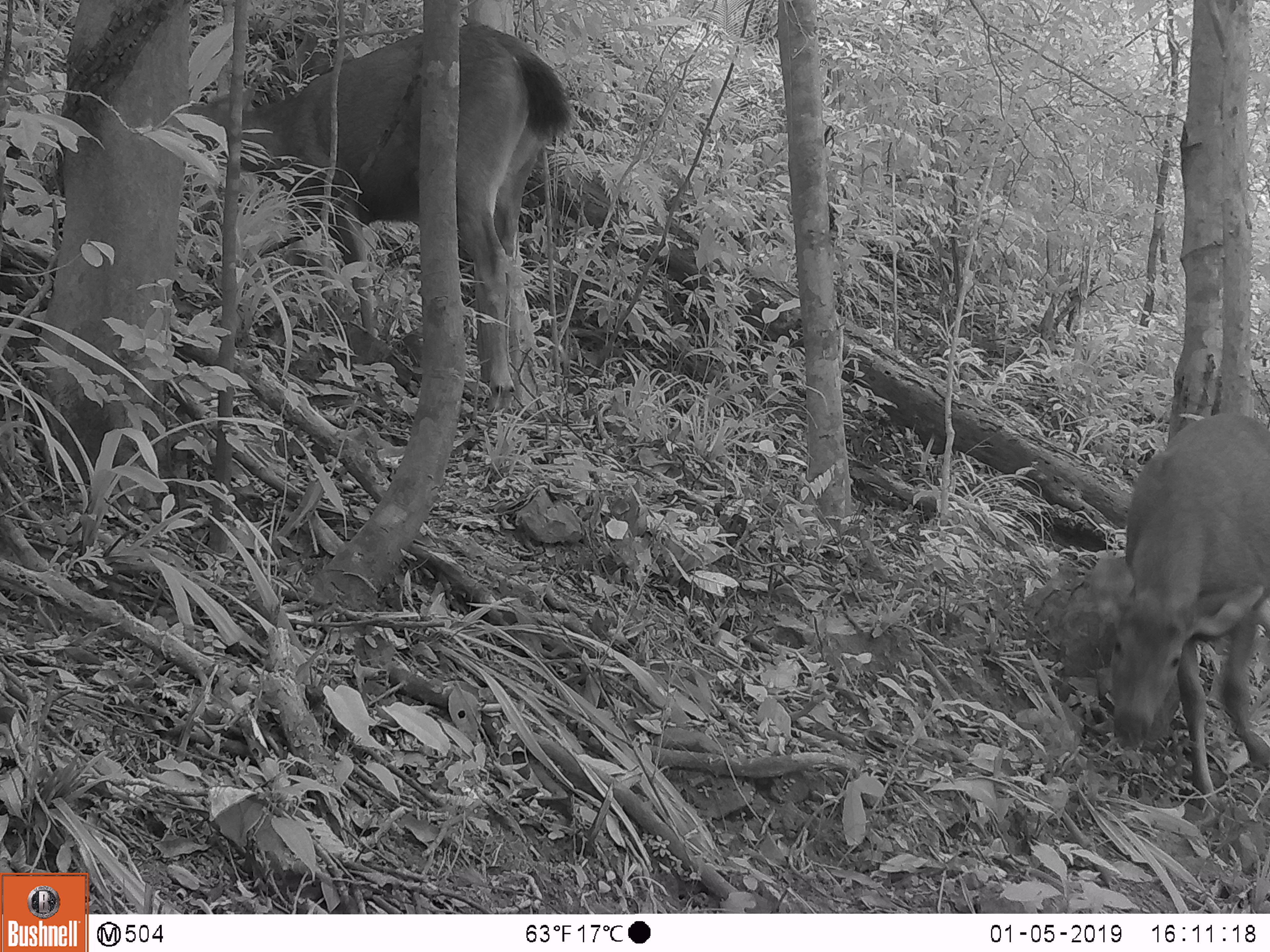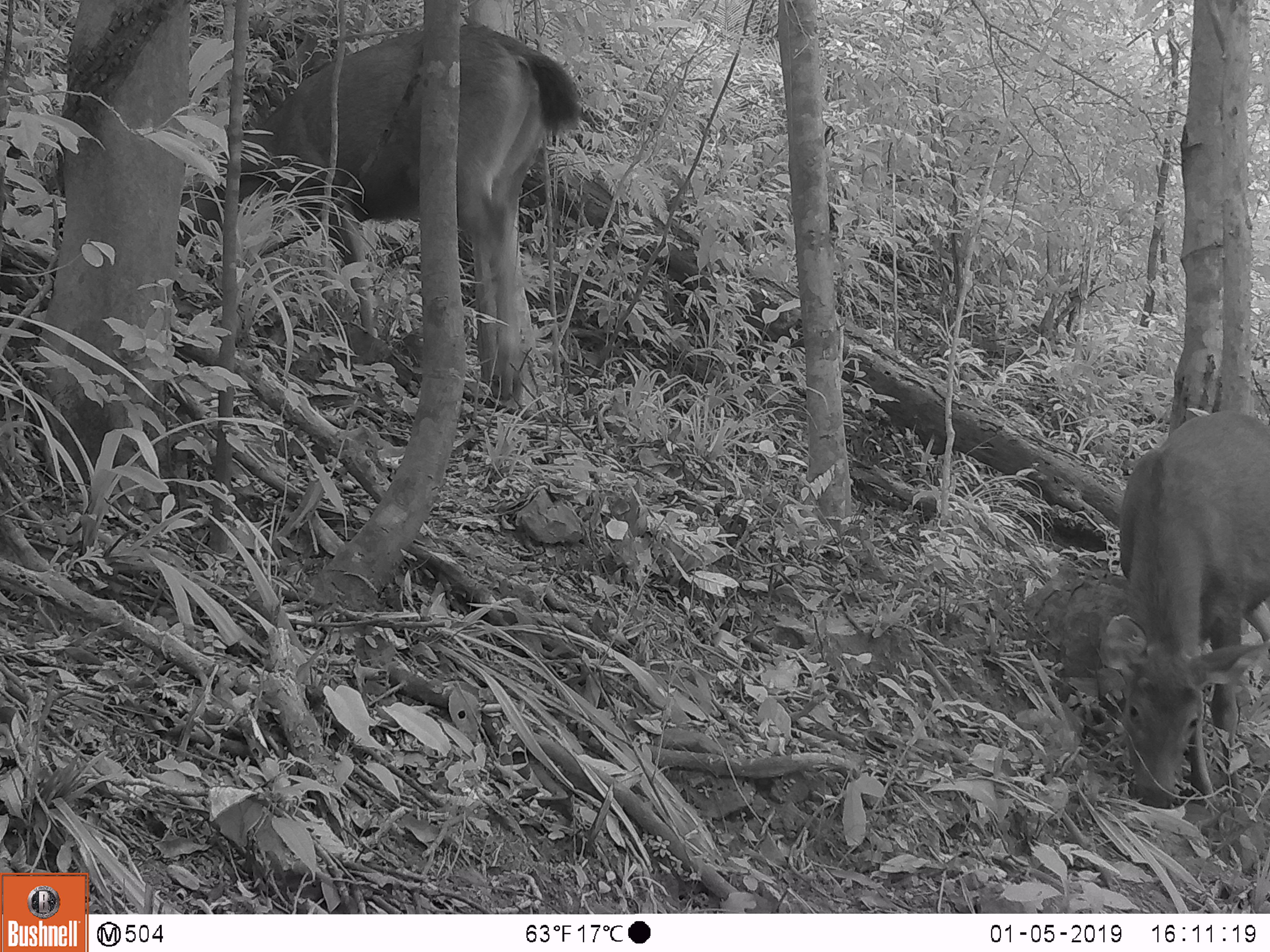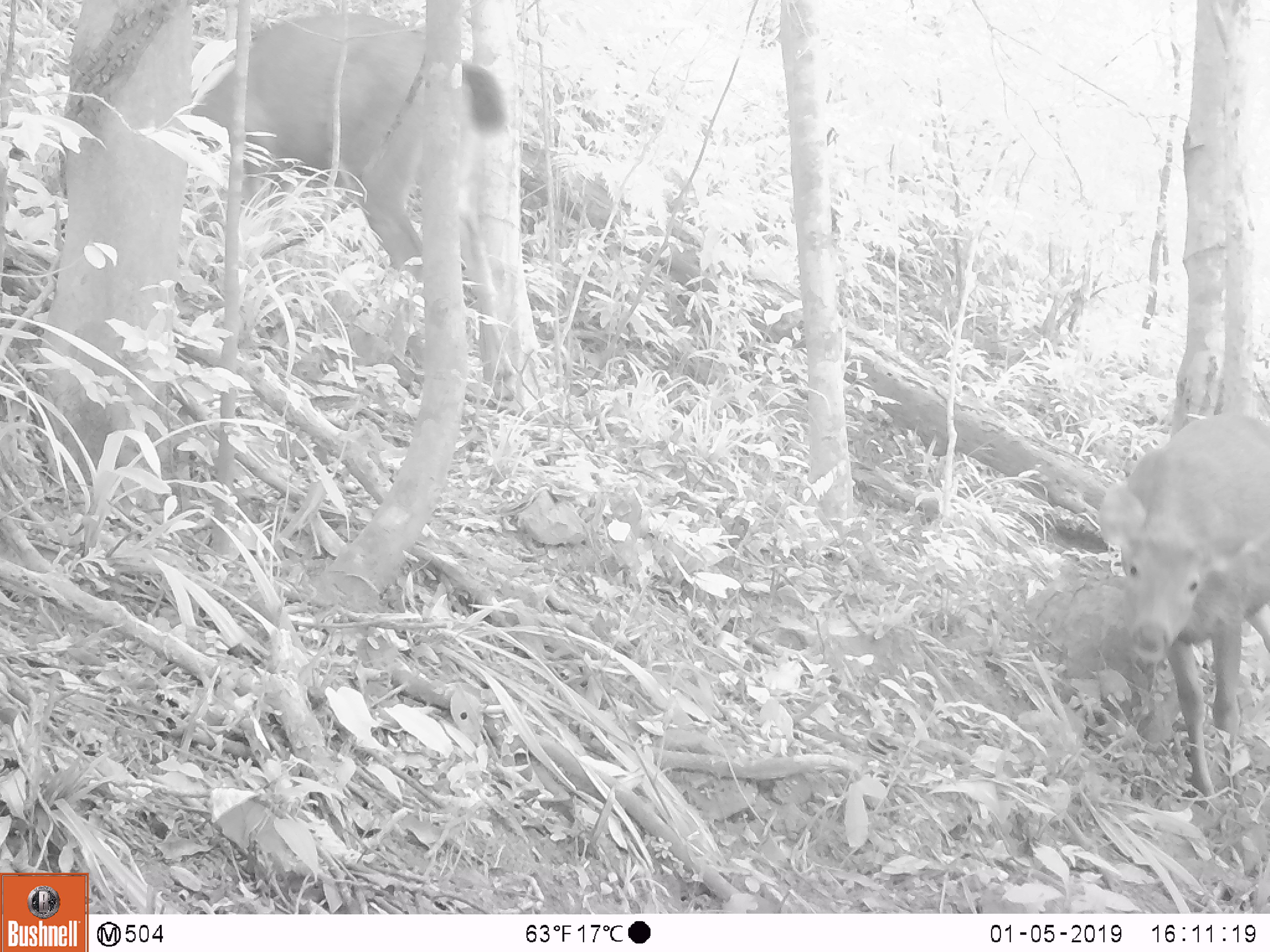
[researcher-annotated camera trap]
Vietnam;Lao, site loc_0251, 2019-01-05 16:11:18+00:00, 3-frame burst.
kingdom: Animalia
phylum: Chordata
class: Mammalia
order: Artiodactyla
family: Cervidae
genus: Rusa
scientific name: Rusa unicolor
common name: sambar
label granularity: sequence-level